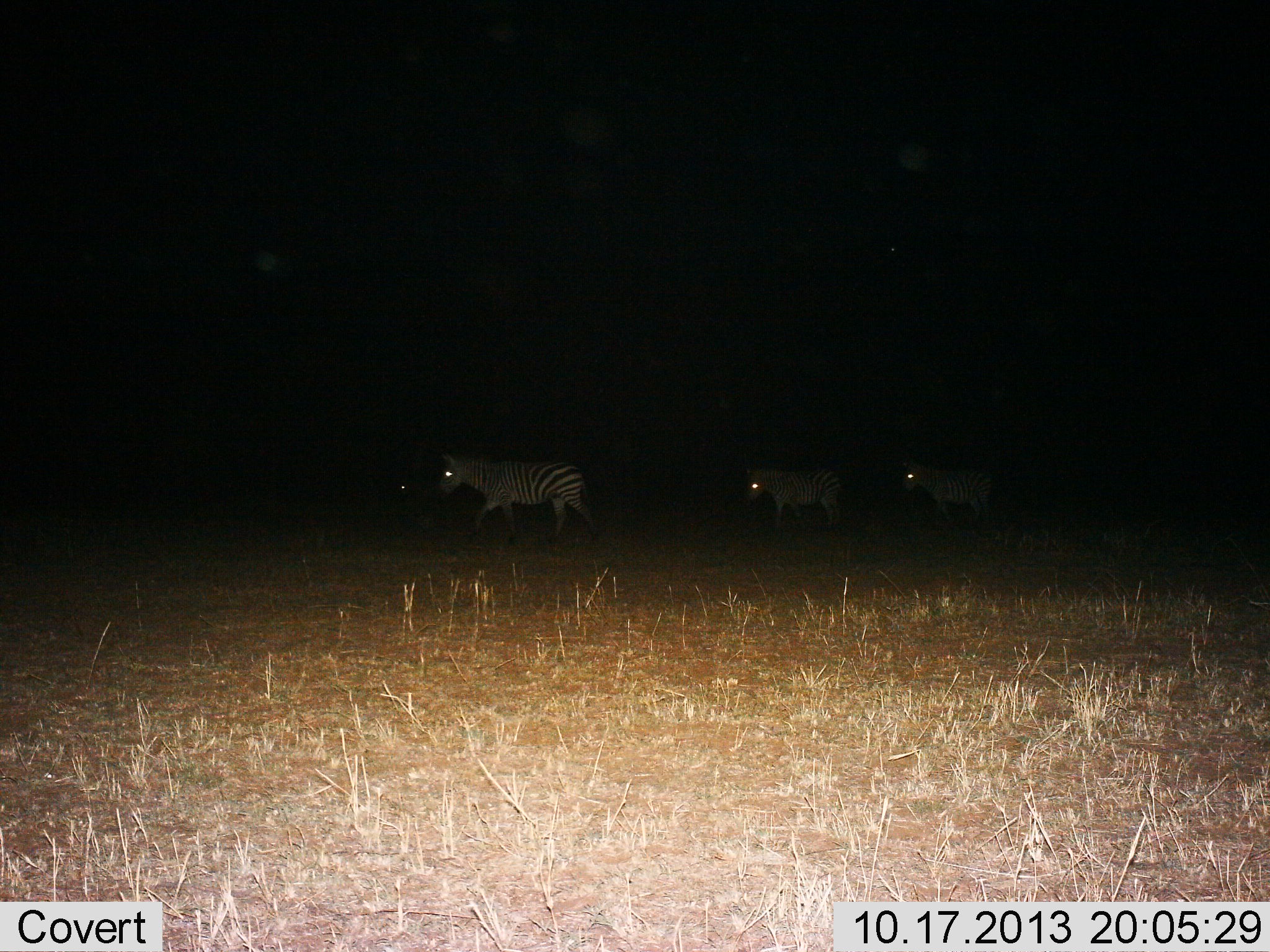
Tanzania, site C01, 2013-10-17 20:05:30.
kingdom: Animalia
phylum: Chordata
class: Mammalia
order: Perissodactyla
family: Equidae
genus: Equus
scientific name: Equus quagga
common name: plains zebra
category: zebra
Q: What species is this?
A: Zebra (plains zebra) (Equus quagga).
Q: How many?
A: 3.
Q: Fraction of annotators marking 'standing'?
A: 30%.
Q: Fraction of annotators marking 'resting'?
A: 0%.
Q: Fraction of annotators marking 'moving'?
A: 70%.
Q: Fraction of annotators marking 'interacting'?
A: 0%.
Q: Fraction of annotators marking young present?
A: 0%.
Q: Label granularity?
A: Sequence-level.